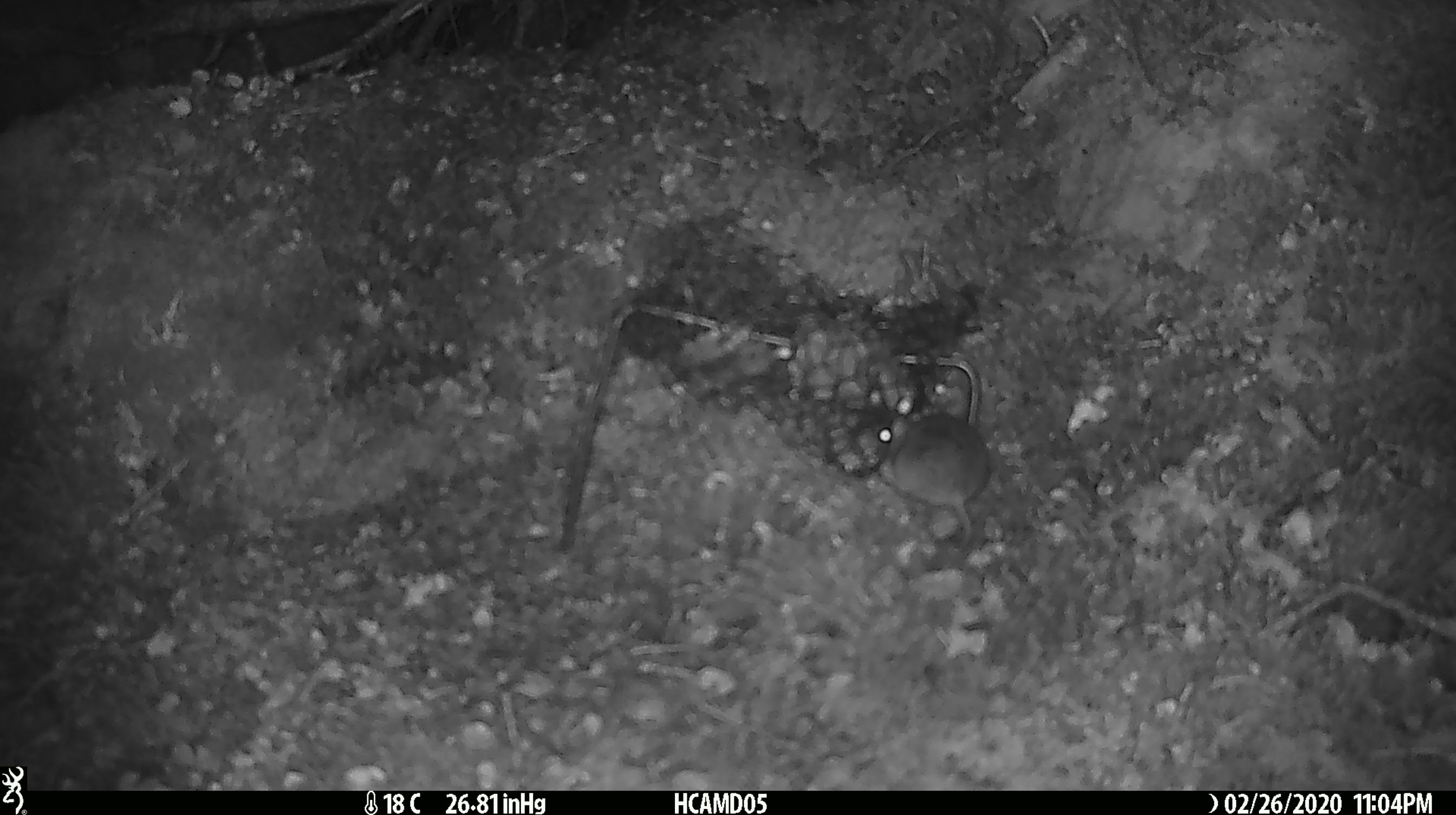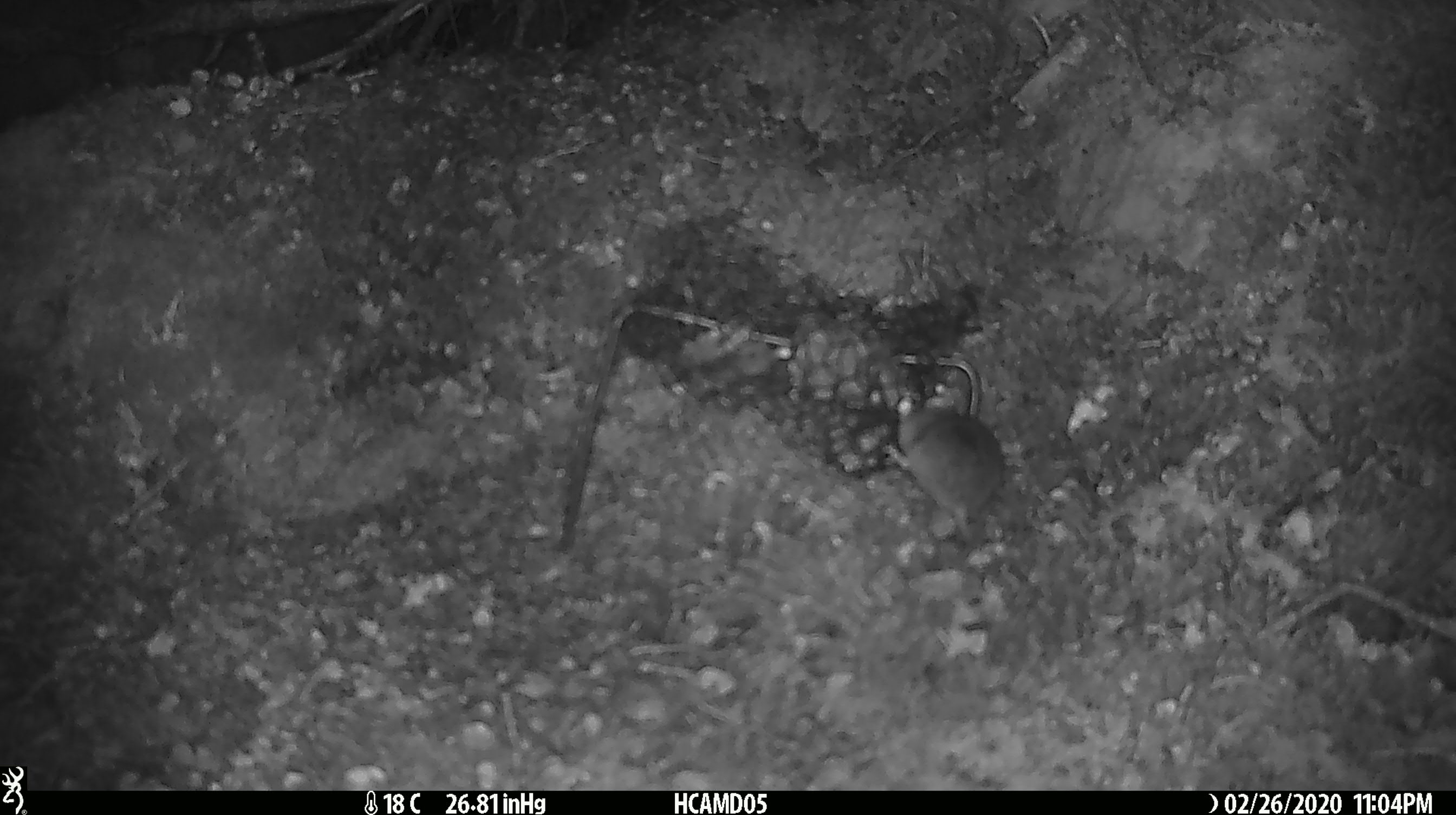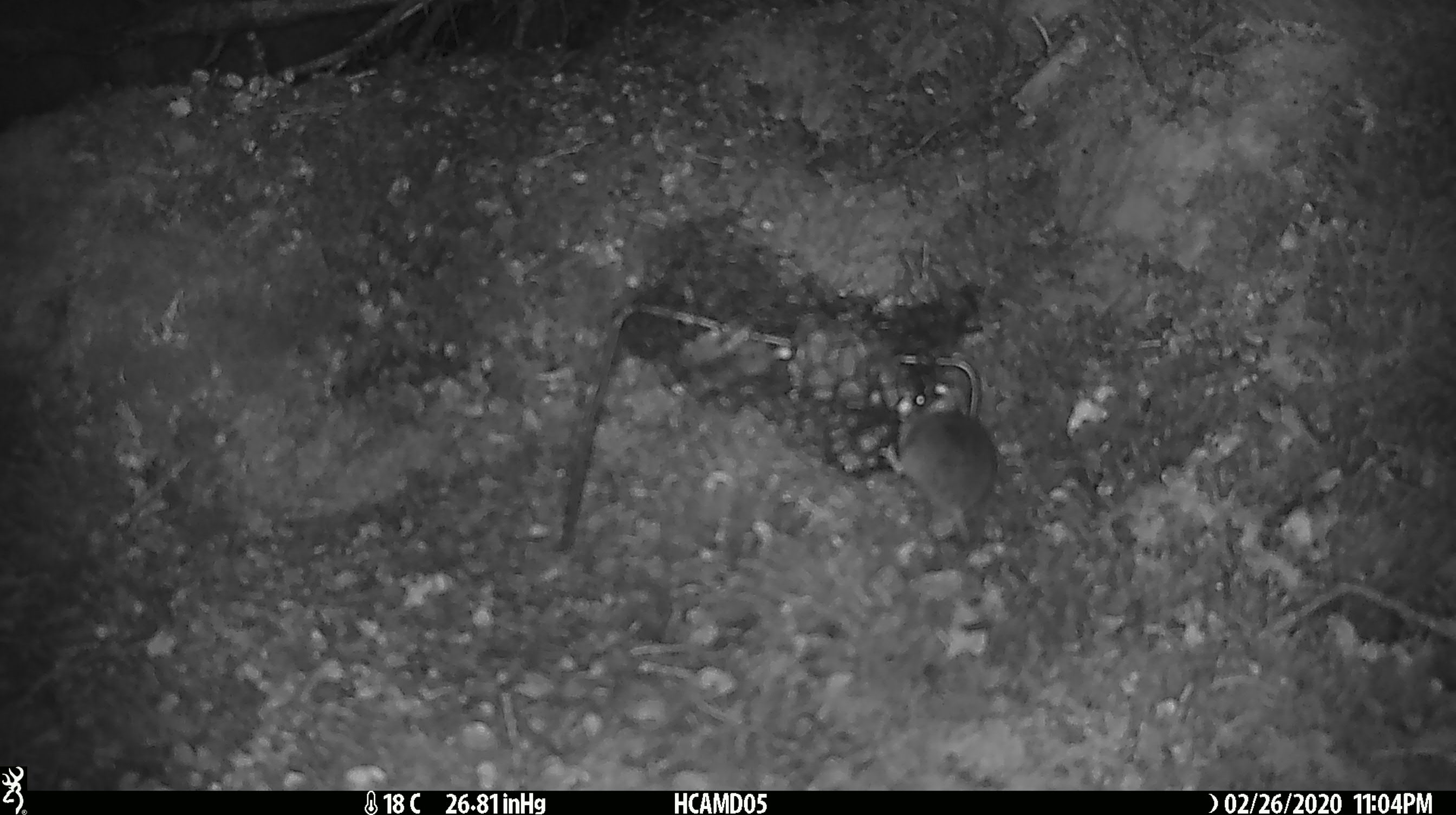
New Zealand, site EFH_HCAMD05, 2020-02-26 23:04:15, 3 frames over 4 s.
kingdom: Animalia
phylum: Chordata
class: Mammalia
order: Rodentia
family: Muridae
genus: Mus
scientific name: Mus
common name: mouse